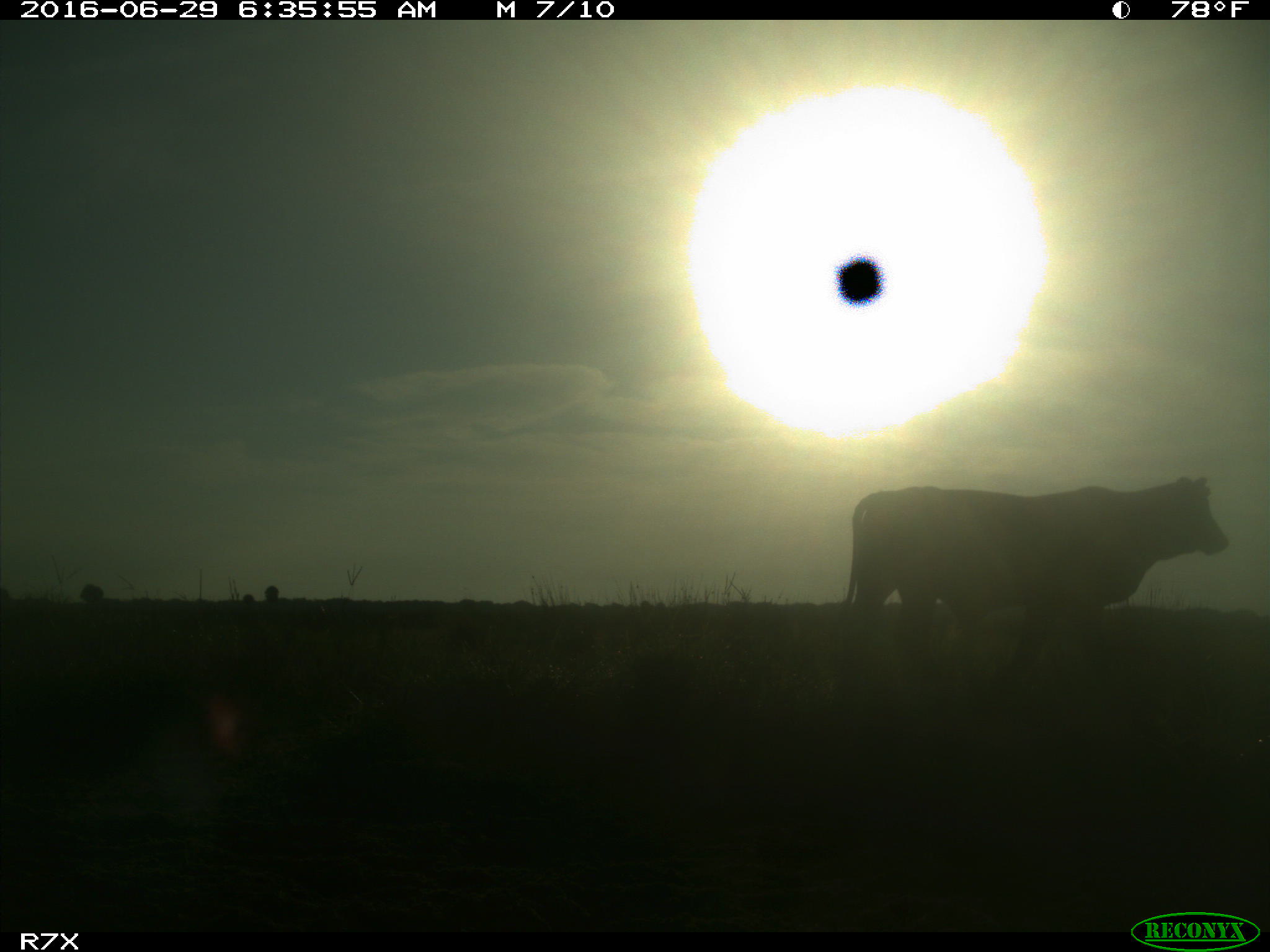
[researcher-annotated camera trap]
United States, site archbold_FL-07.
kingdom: Animalia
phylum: Chordata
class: Mammalia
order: Artiodactyla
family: Bovidae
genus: Bos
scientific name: Bos taurus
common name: domestic cow